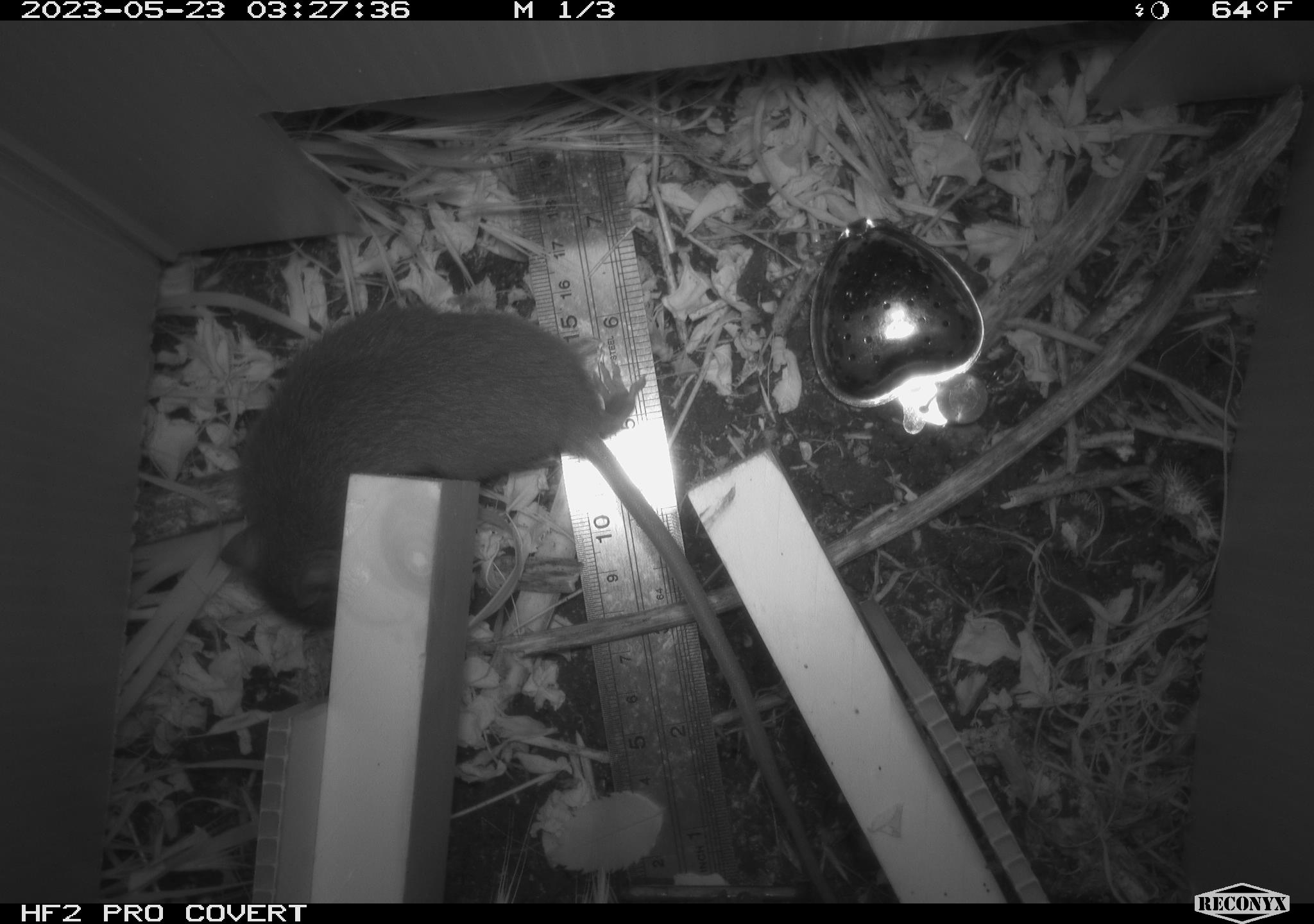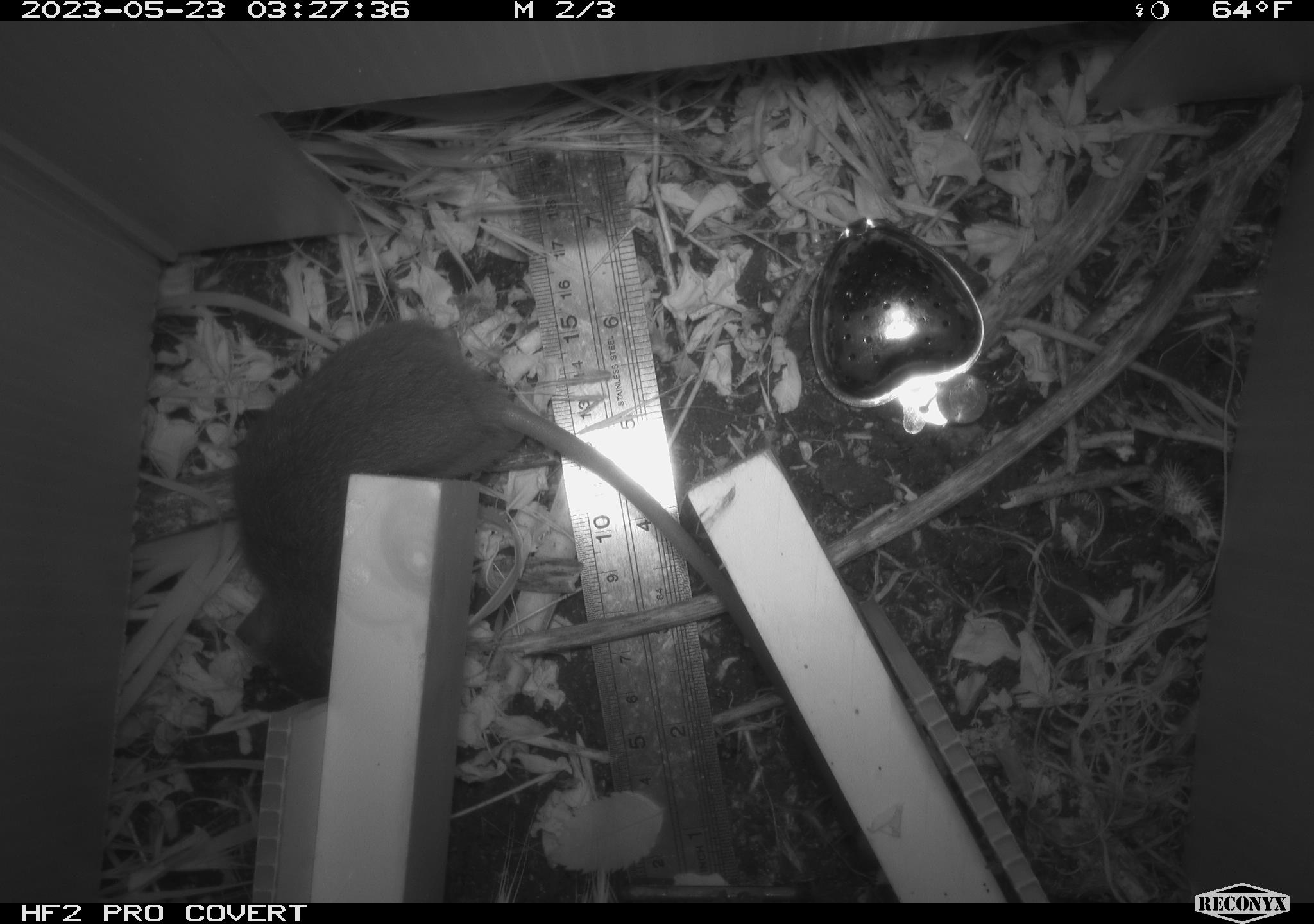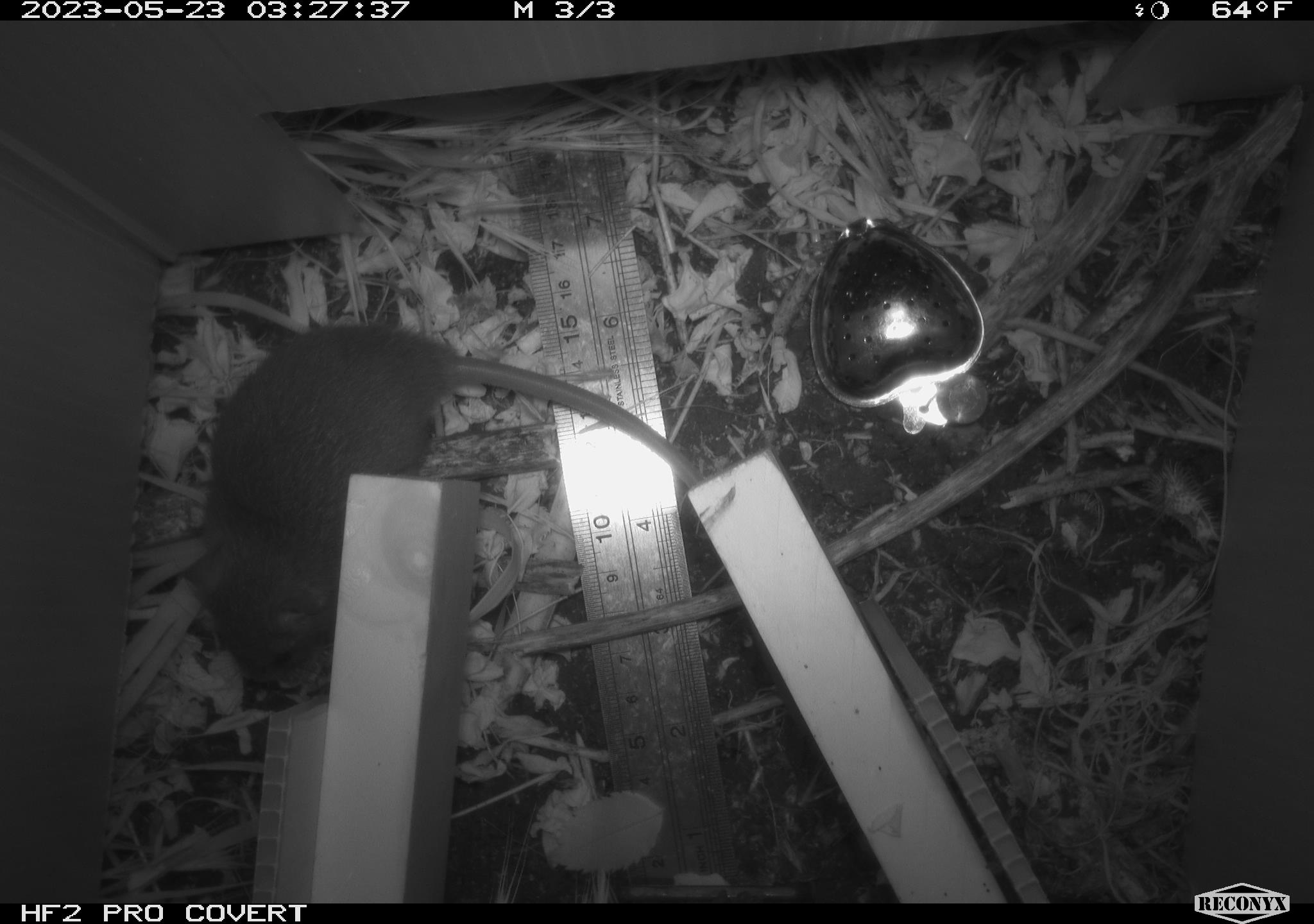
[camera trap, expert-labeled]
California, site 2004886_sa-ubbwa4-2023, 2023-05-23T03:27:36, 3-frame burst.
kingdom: Animalia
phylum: Chordata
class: Mammalia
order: Rodentia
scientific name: Rodentia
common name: mouse species